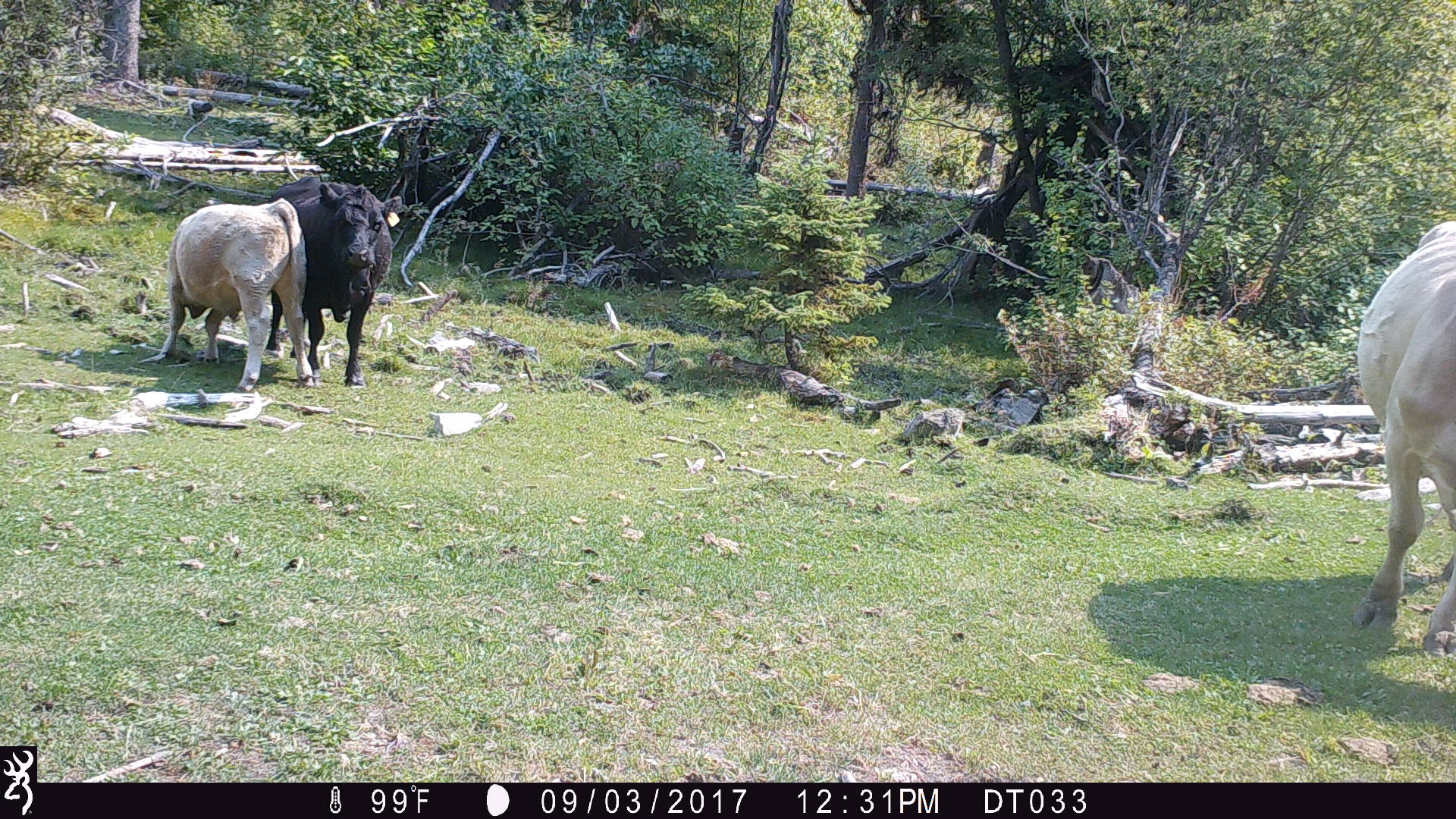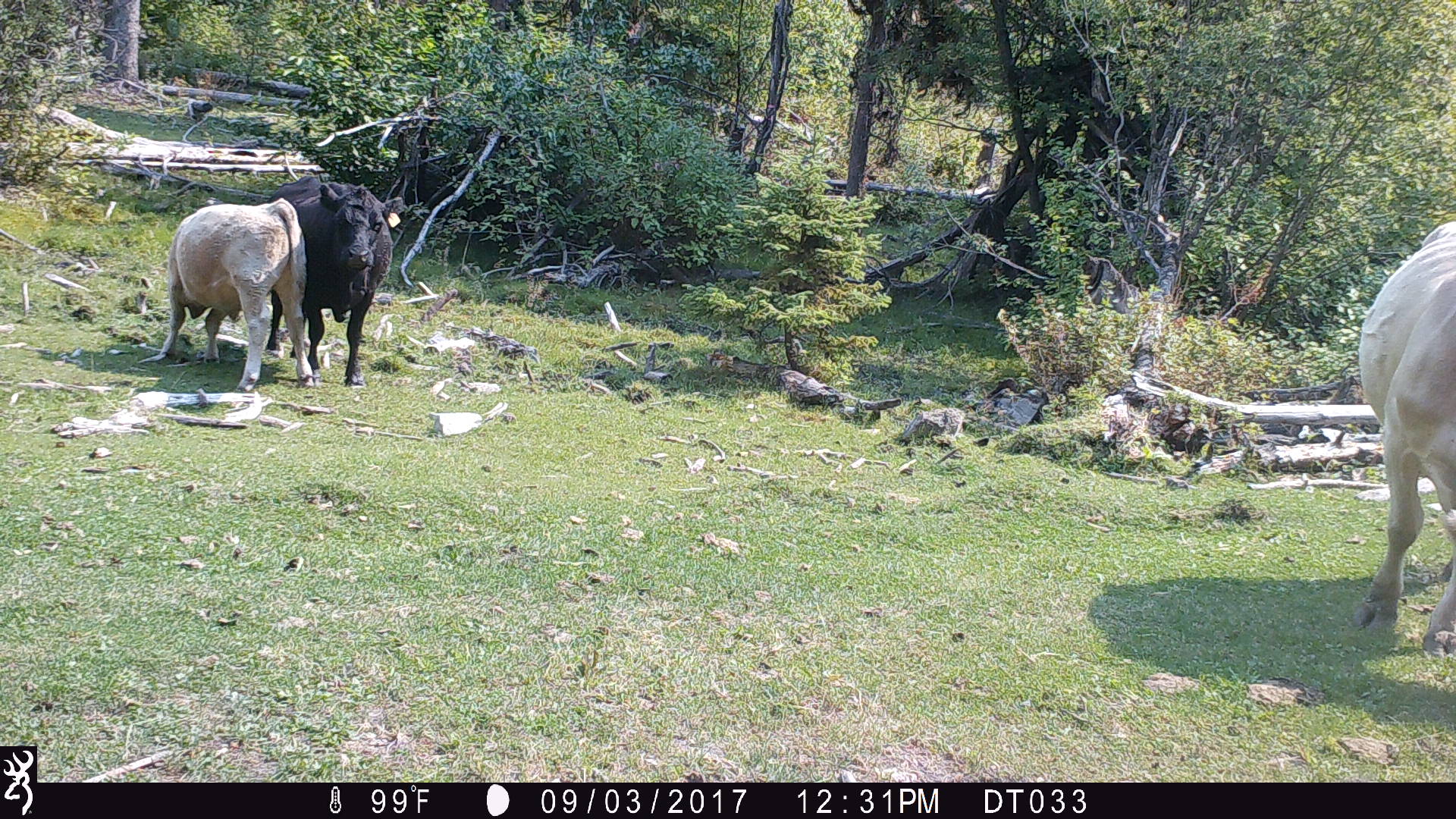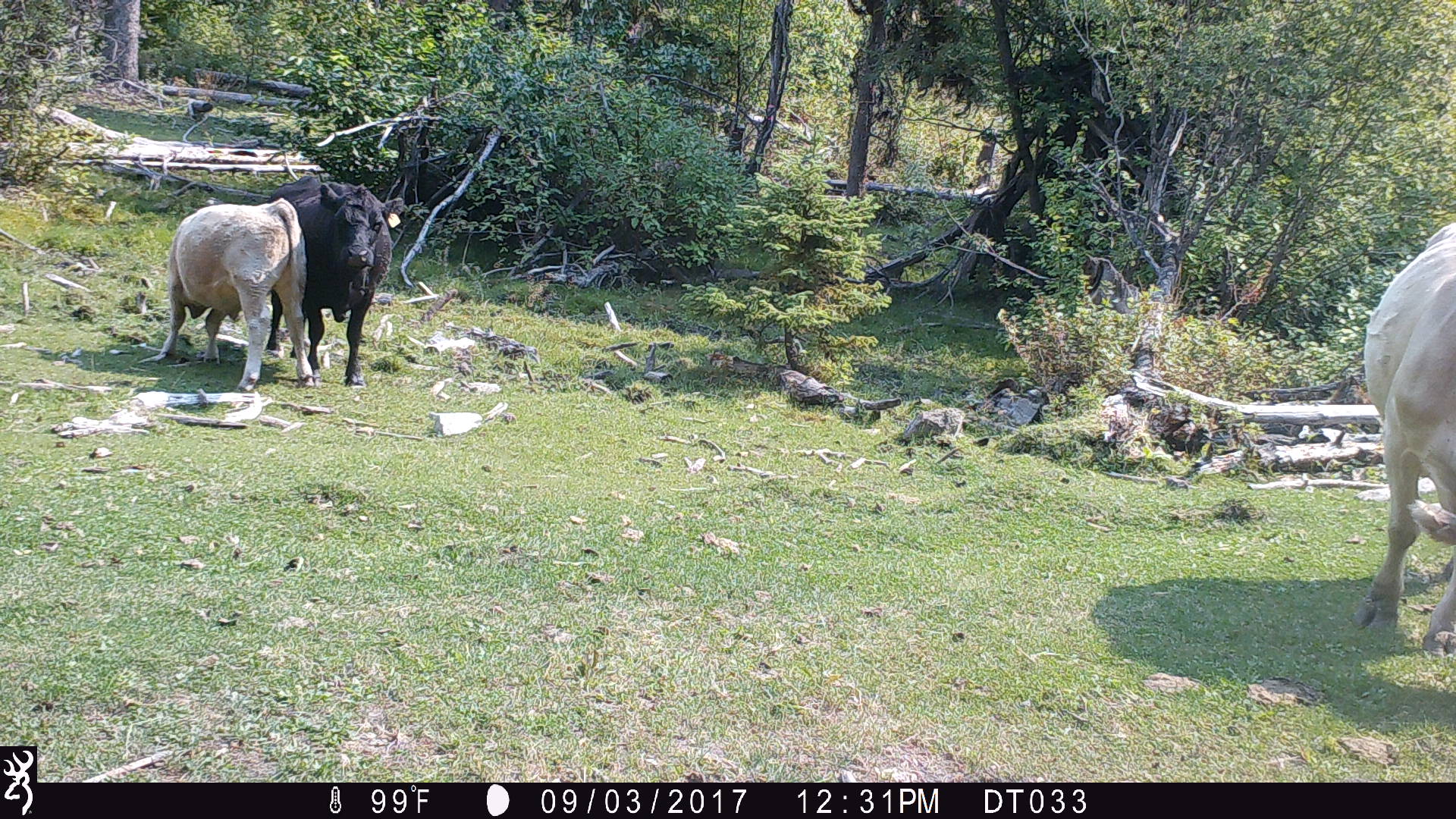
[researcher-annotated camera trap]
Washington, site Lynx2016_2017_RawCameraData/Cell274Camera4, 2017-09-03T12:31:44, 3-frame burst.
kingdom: Animalia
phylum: Chordata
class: Mammalia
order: Artiodactyla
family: Bovidae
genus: Bos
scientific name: Bos taurus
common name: domestic cattle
Domestic cattle (Bos taurus). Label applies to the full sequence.